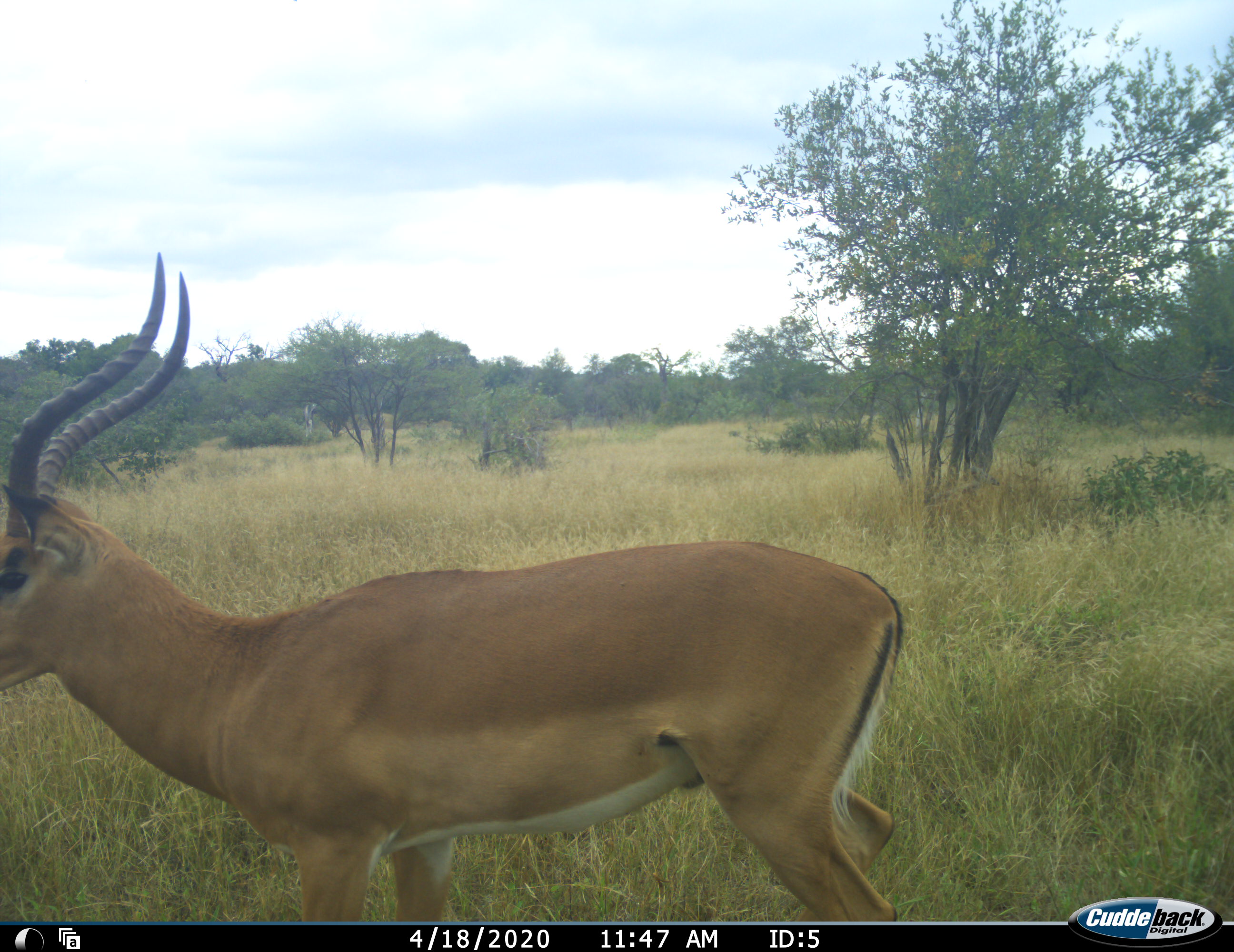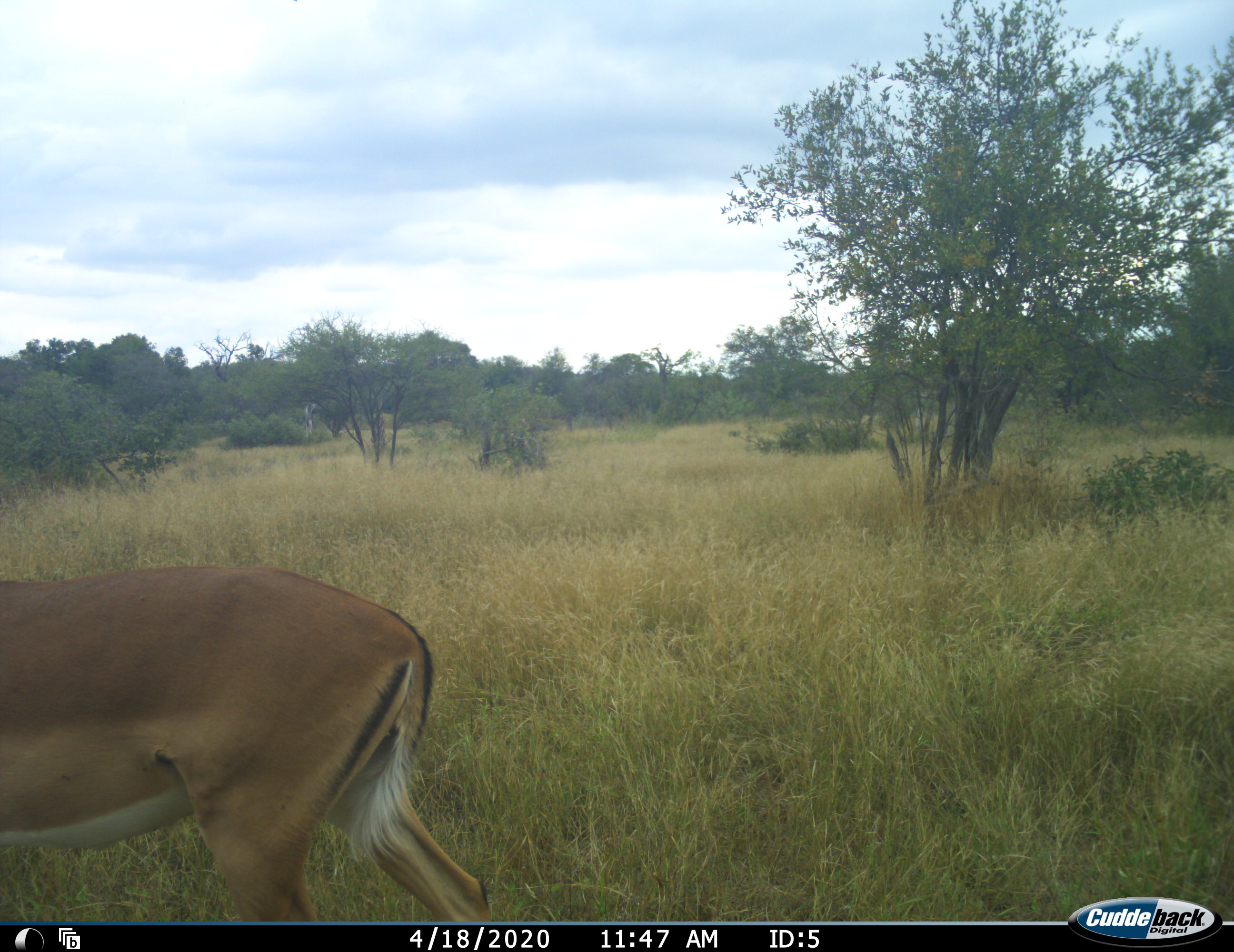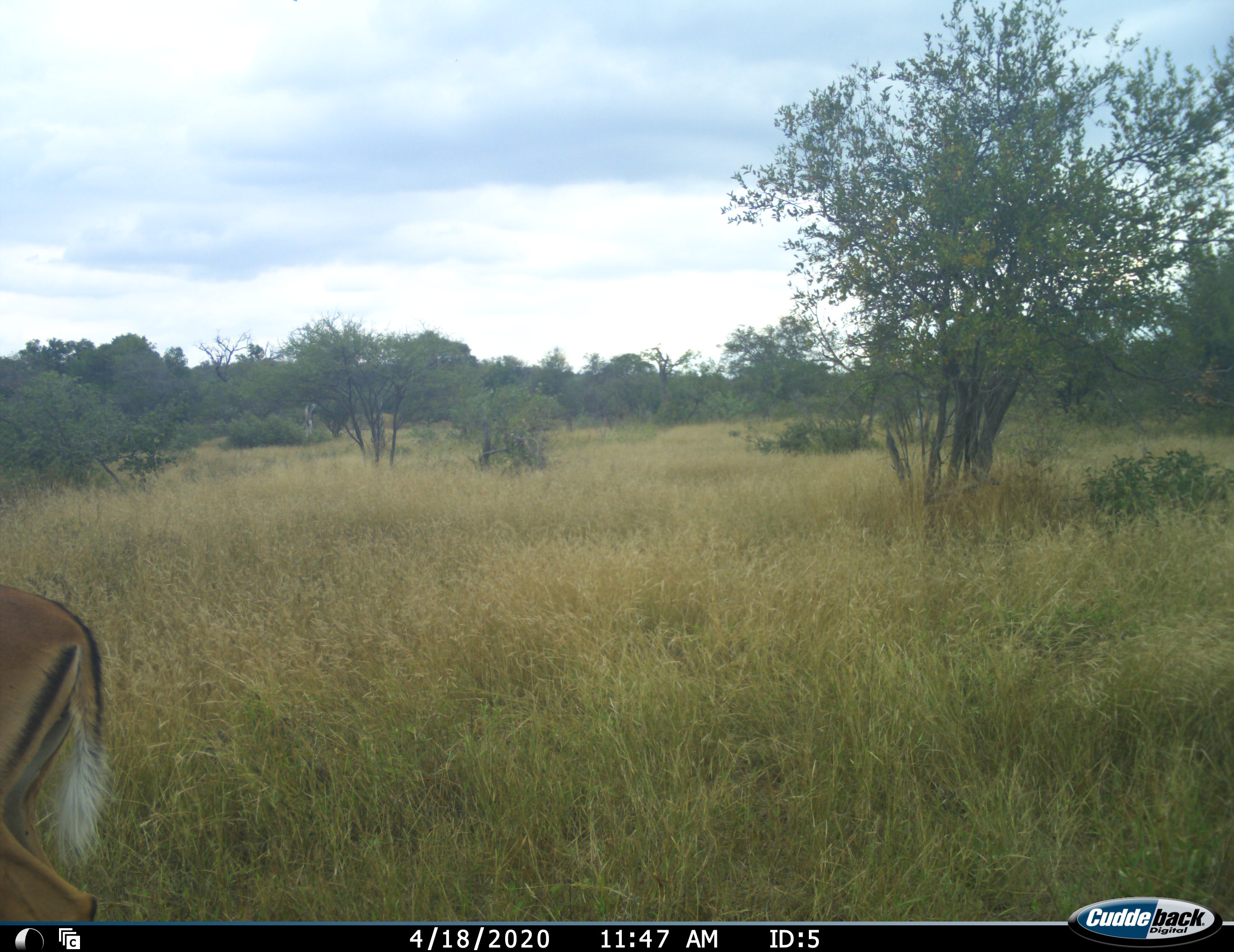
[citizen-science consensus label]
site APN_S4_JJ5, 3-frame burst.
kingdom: Animalia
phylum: Chordata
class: Mammalia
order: Artiodactyla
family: Bovidae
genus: Aepyceros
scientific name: Aepyceros melampus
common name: impala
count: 1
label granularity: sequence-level